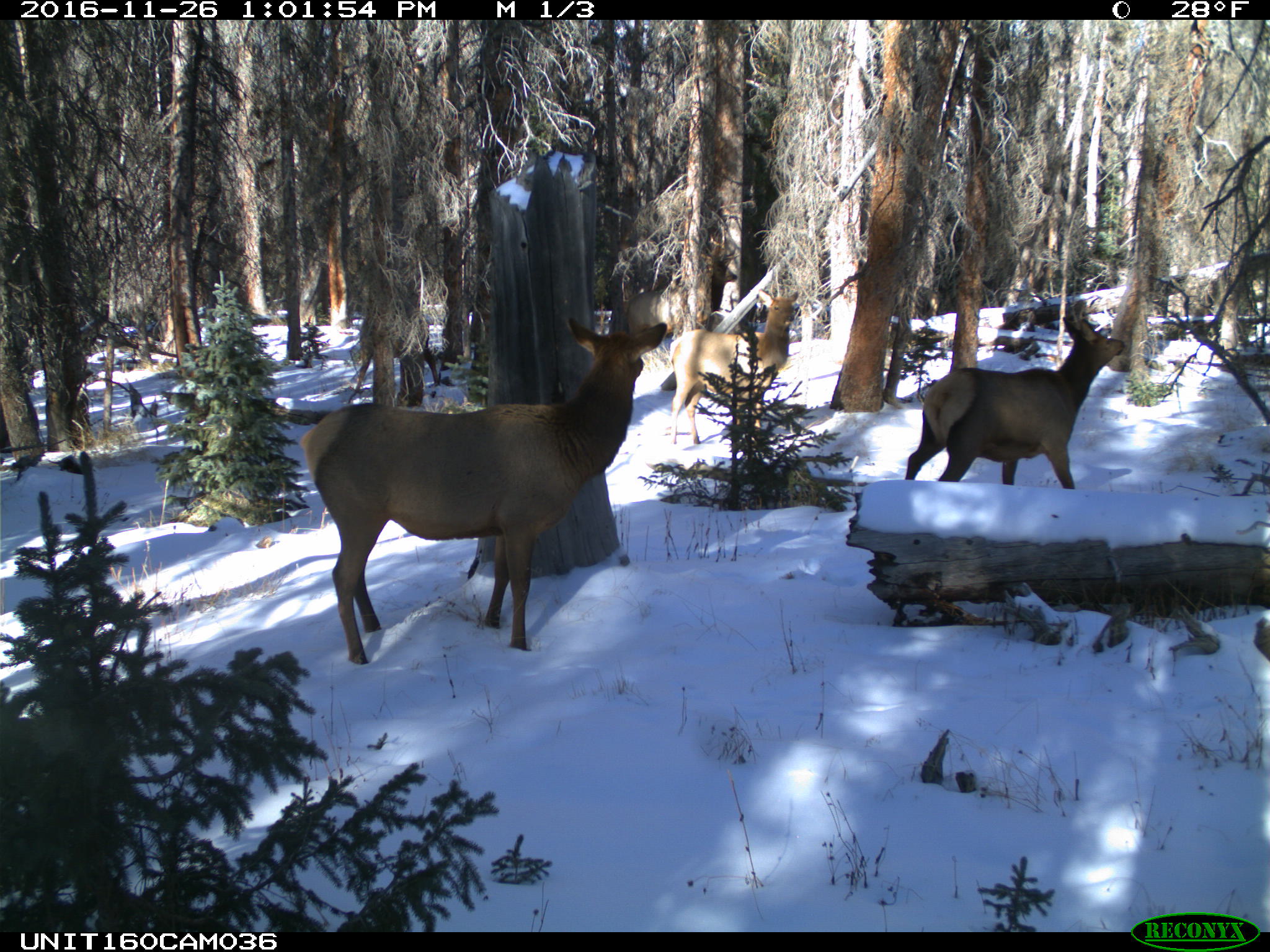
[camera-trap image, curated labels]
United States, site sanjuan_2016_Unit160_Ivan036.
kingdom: Animalia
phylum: Chordata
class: Mammalia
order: Artiodactyla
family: Cervidae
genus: Cervus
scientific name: Cervus elaphus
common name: red deer